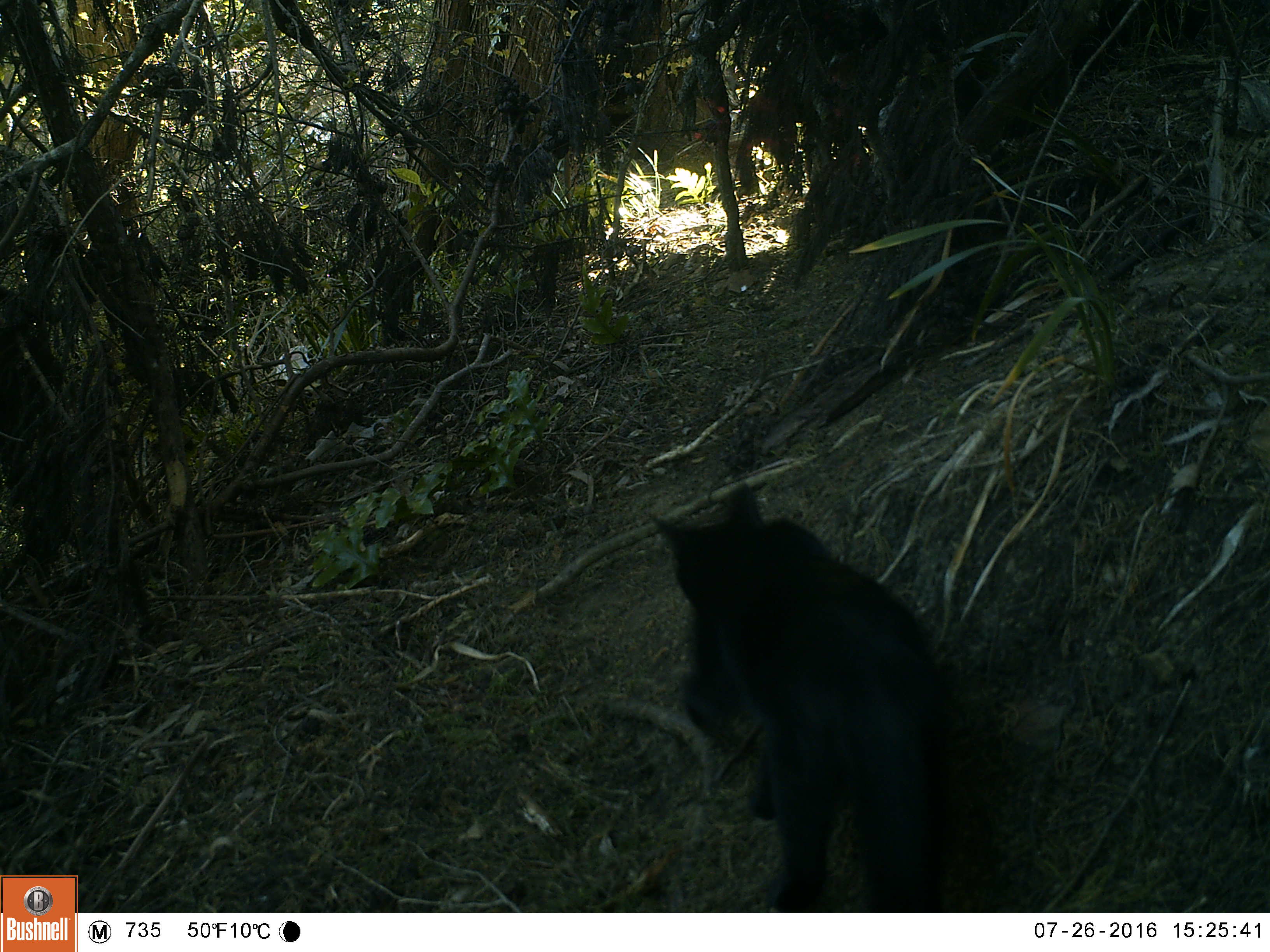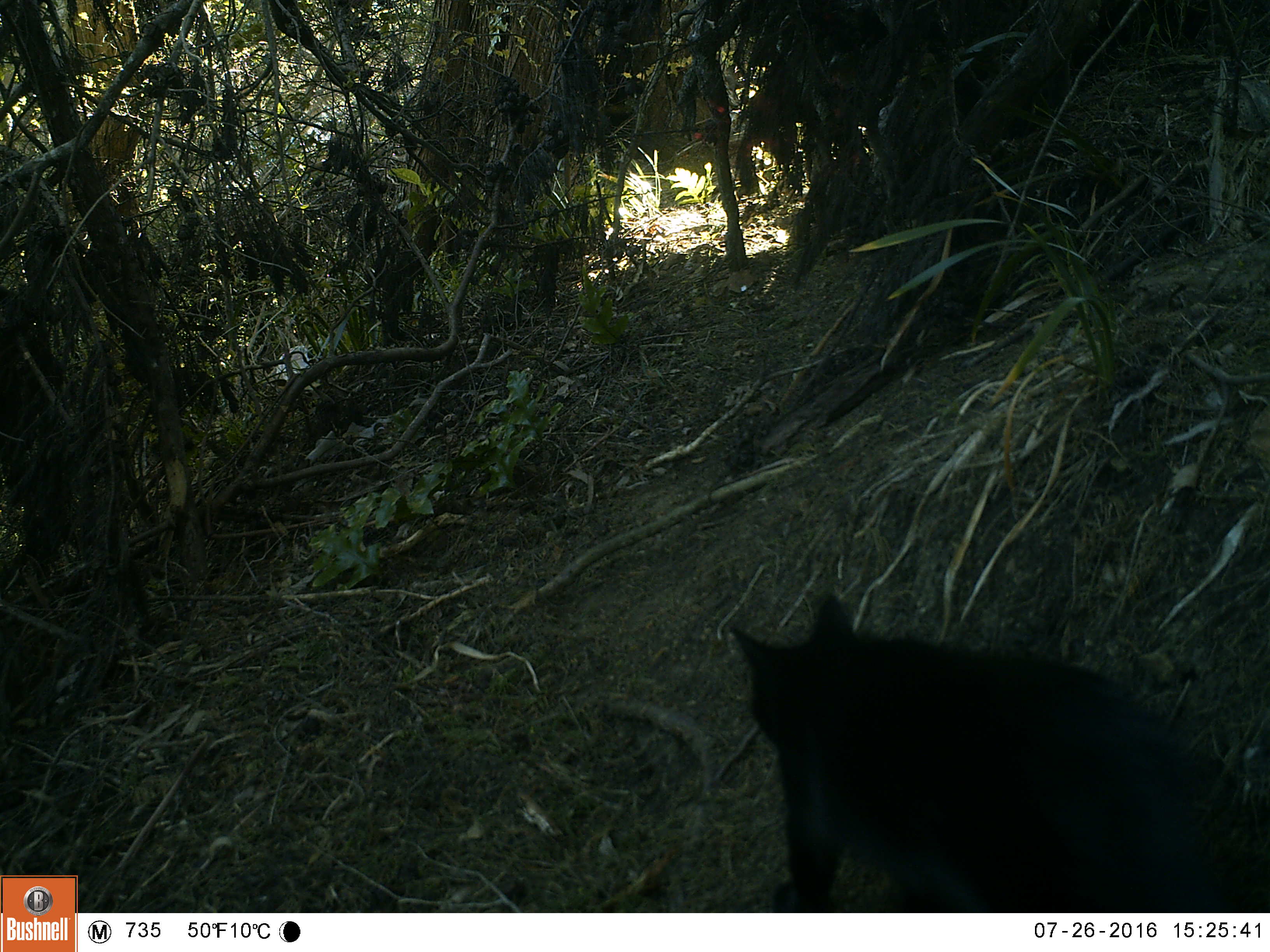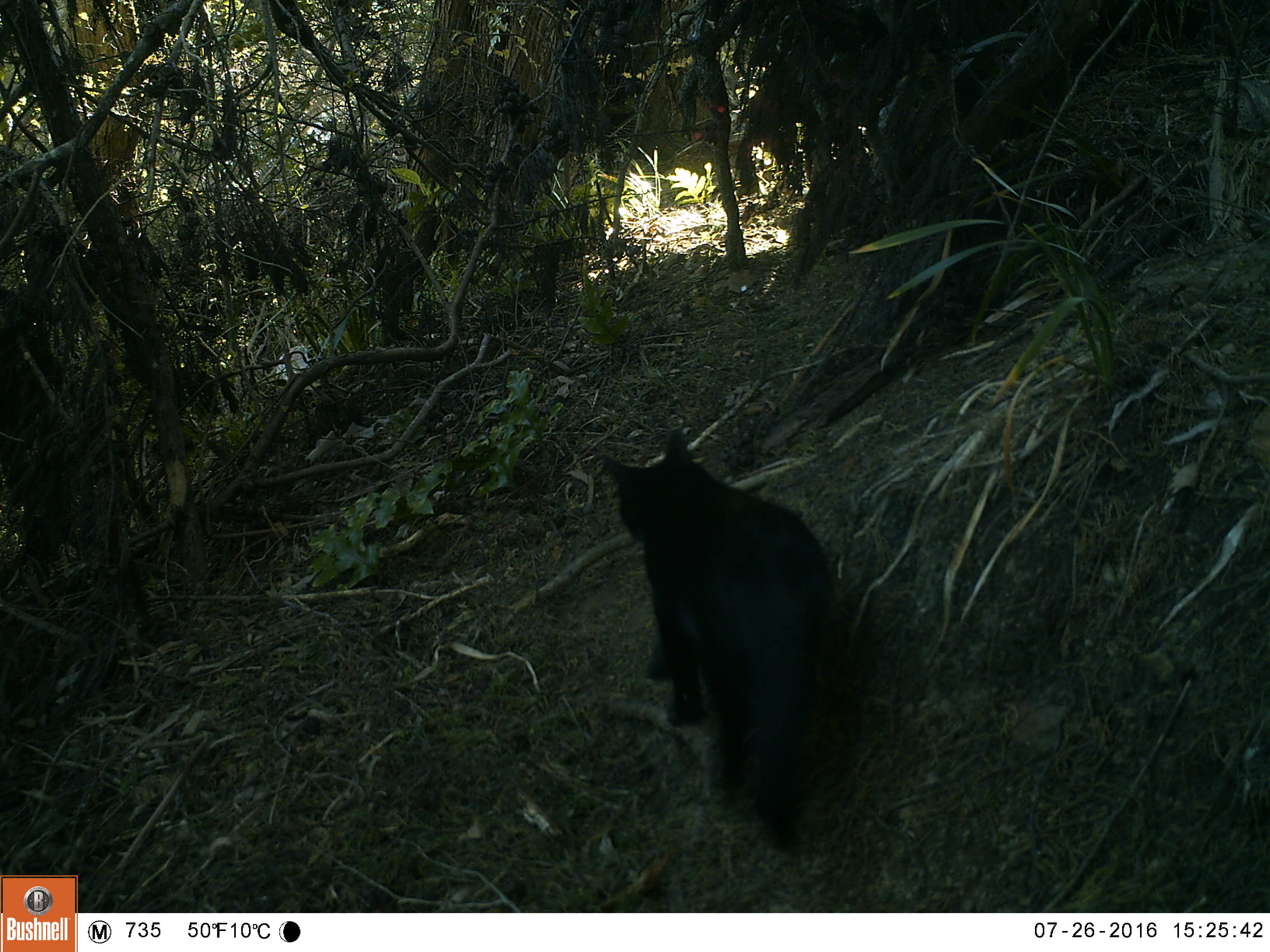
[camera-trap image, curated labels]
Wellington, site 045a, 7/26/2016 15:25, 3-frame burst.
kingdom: Animalia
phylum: Chordata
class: Mammalia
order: Carnivora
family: Felidae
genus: Felis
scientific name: Felis catus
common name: cat